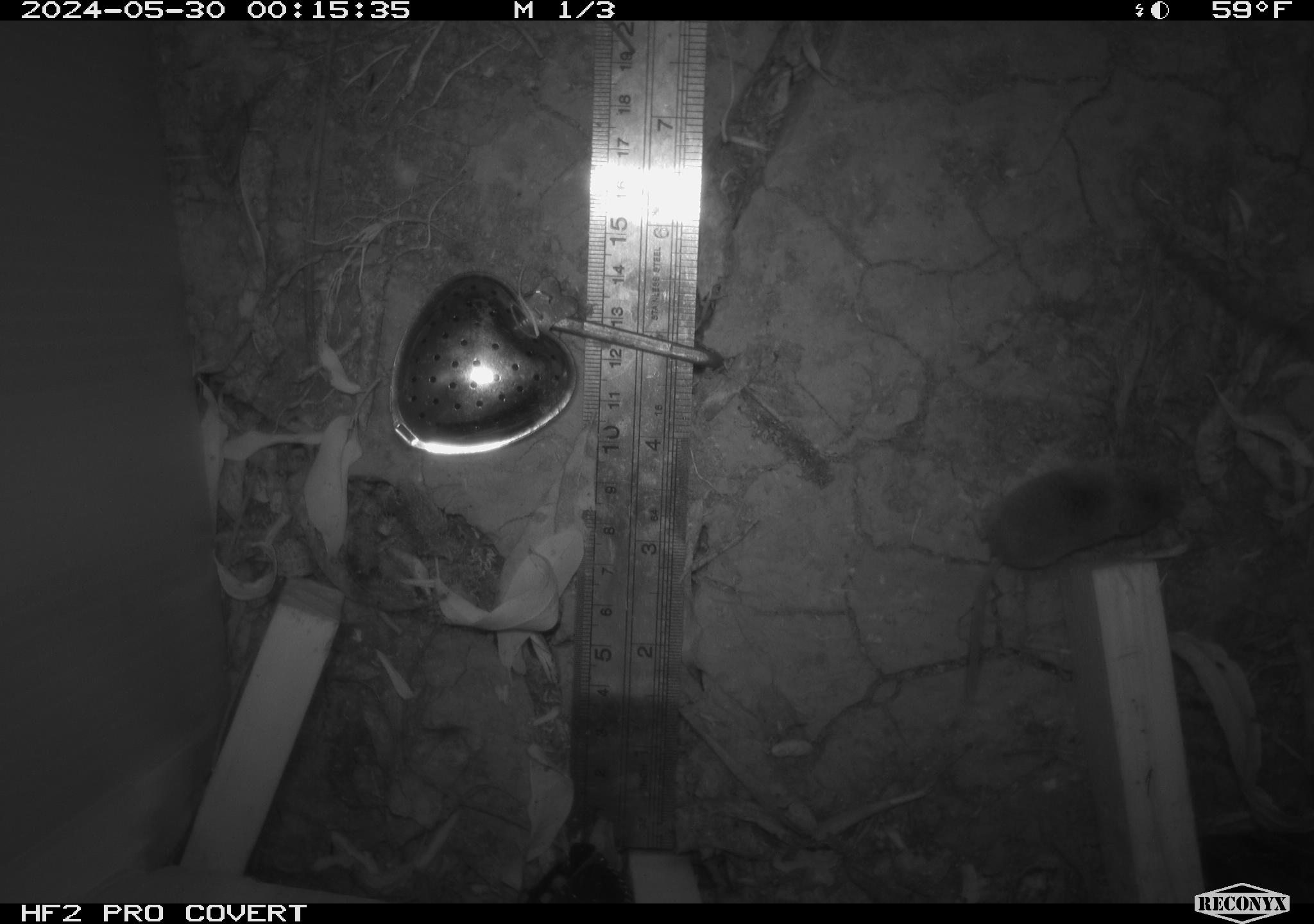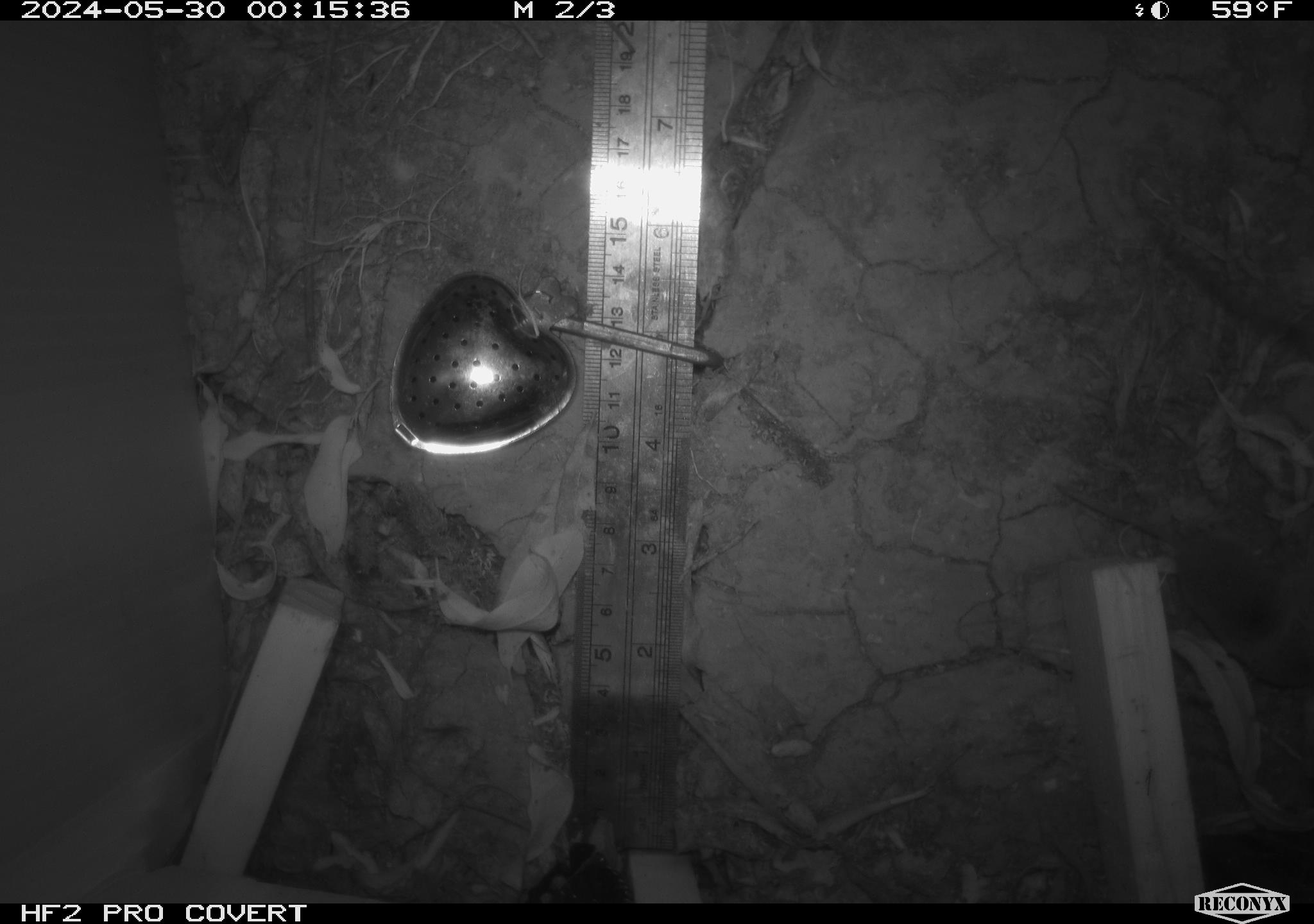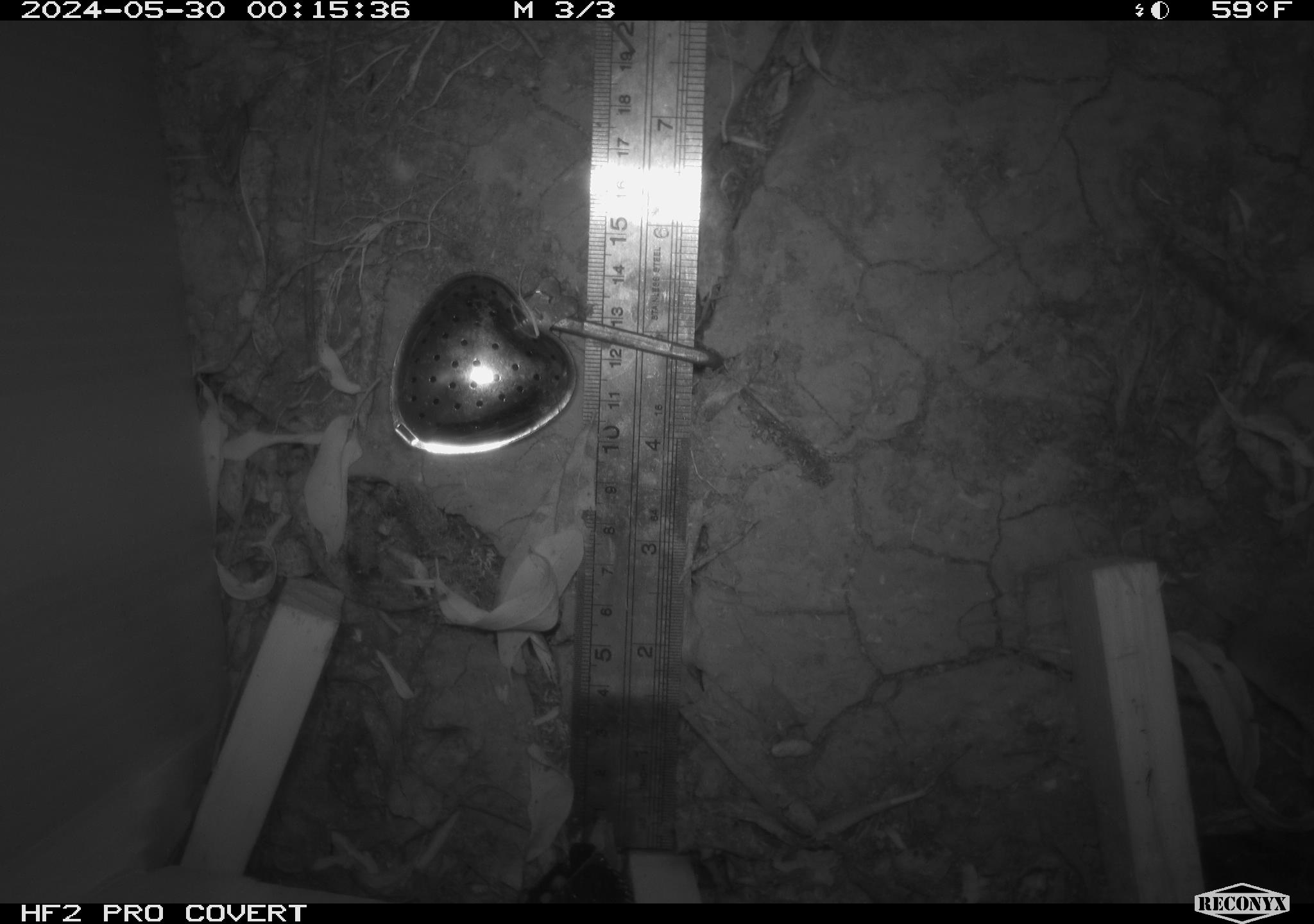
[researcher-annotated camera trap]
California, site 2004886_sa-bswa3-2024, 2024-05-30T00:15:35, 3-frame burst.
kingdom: Animalia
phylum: Chordata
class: Mammalia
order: Eulipotyphla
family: Soricidae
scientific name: Soricidae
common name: shrews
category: soricidae family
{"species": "soricidae family (shrews) (Soricidae)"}